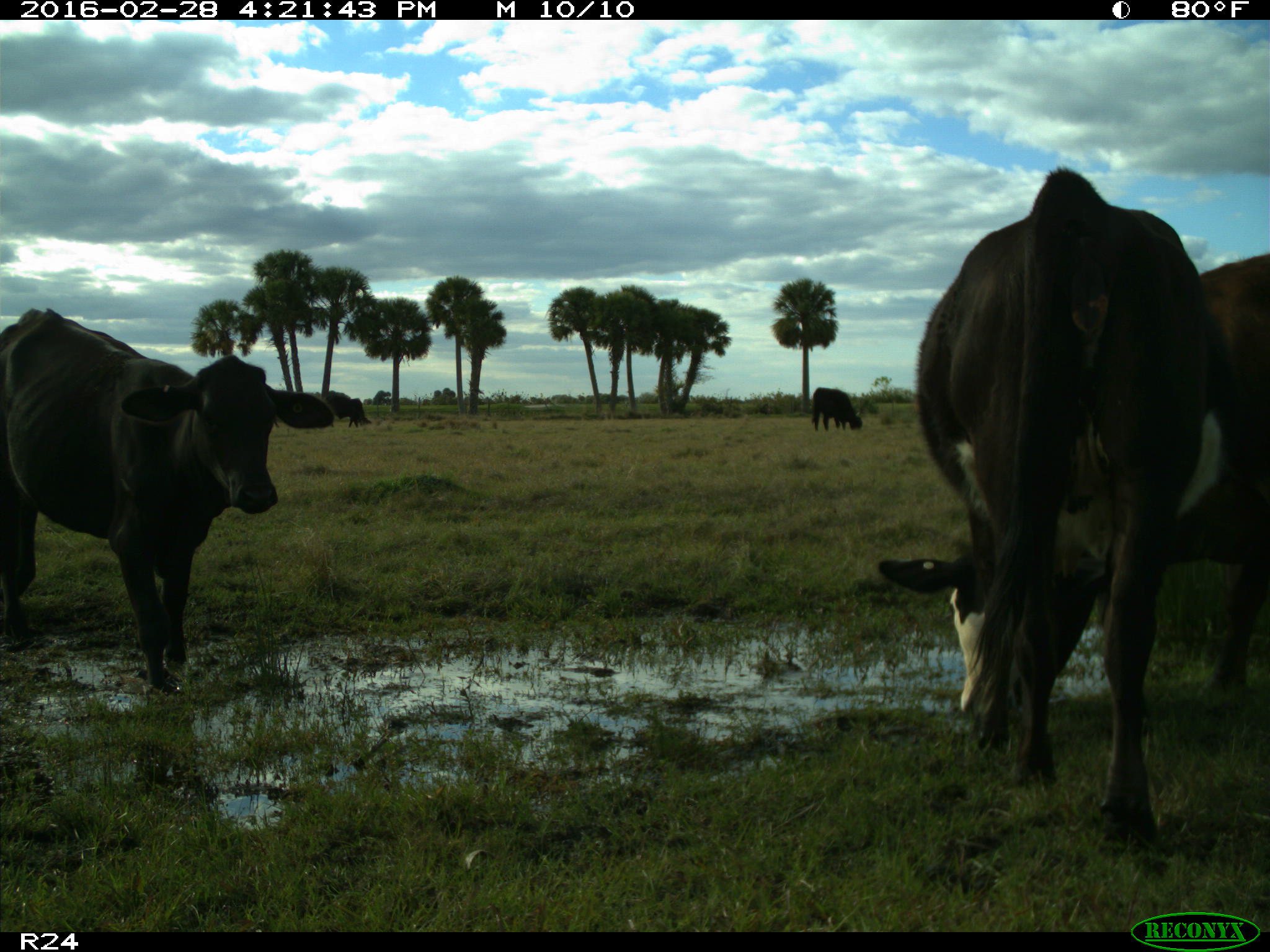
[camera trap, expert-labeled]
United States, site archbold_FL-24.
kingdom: Animalia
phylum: Chordata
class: Mammalia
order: Artiodactyla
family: Bovidae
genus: Bos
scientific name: Bos taurus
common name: domestic cow